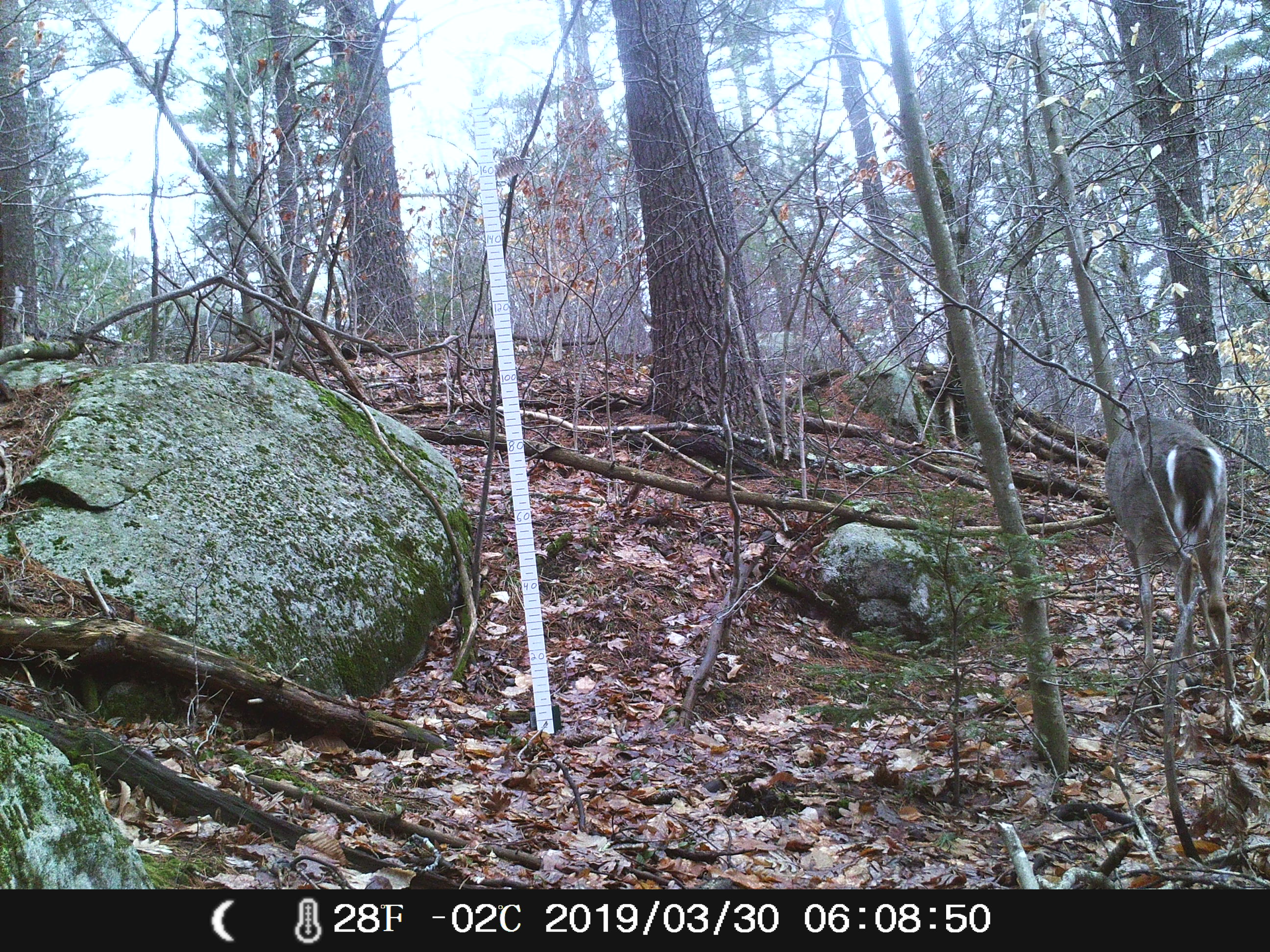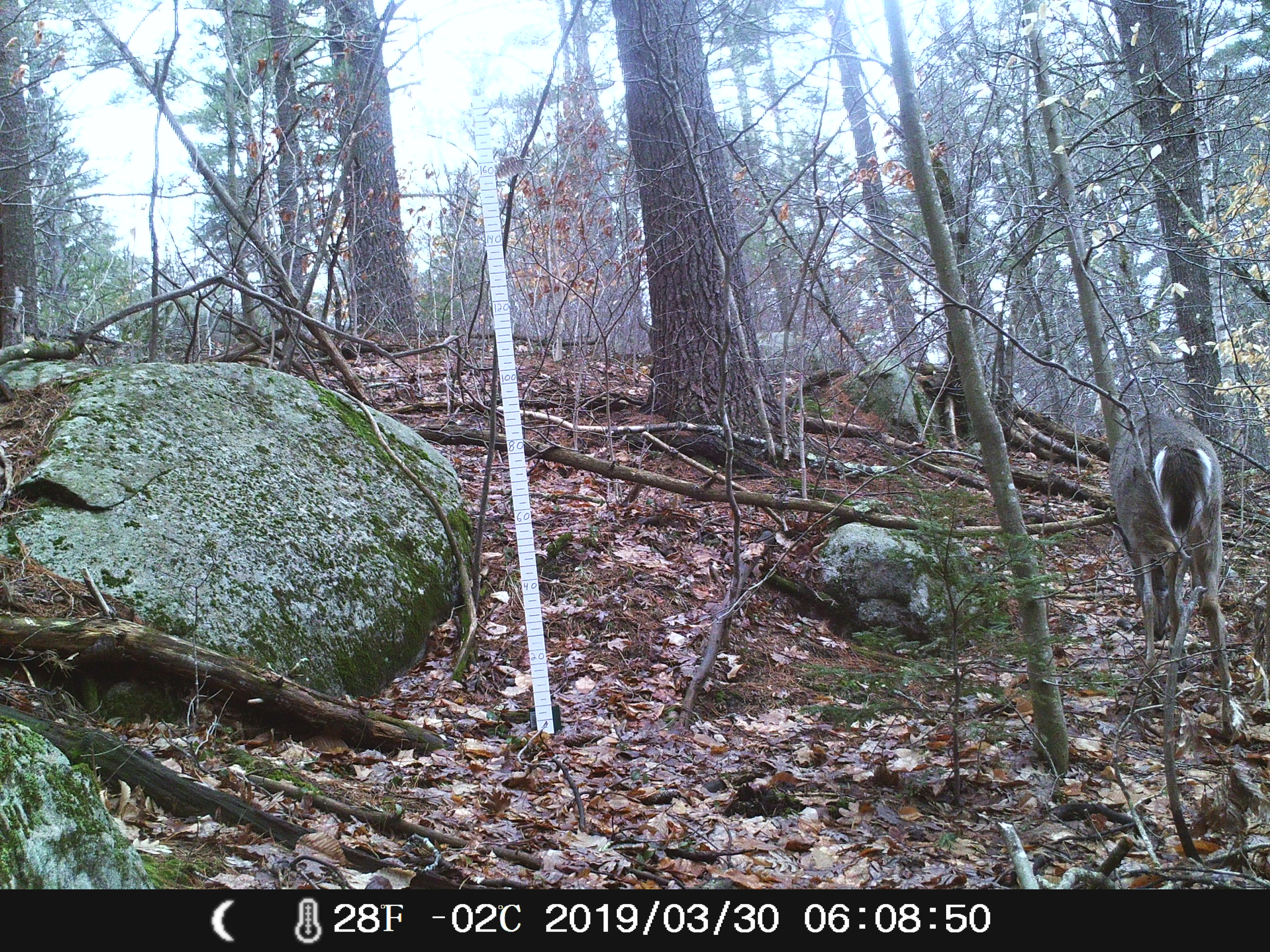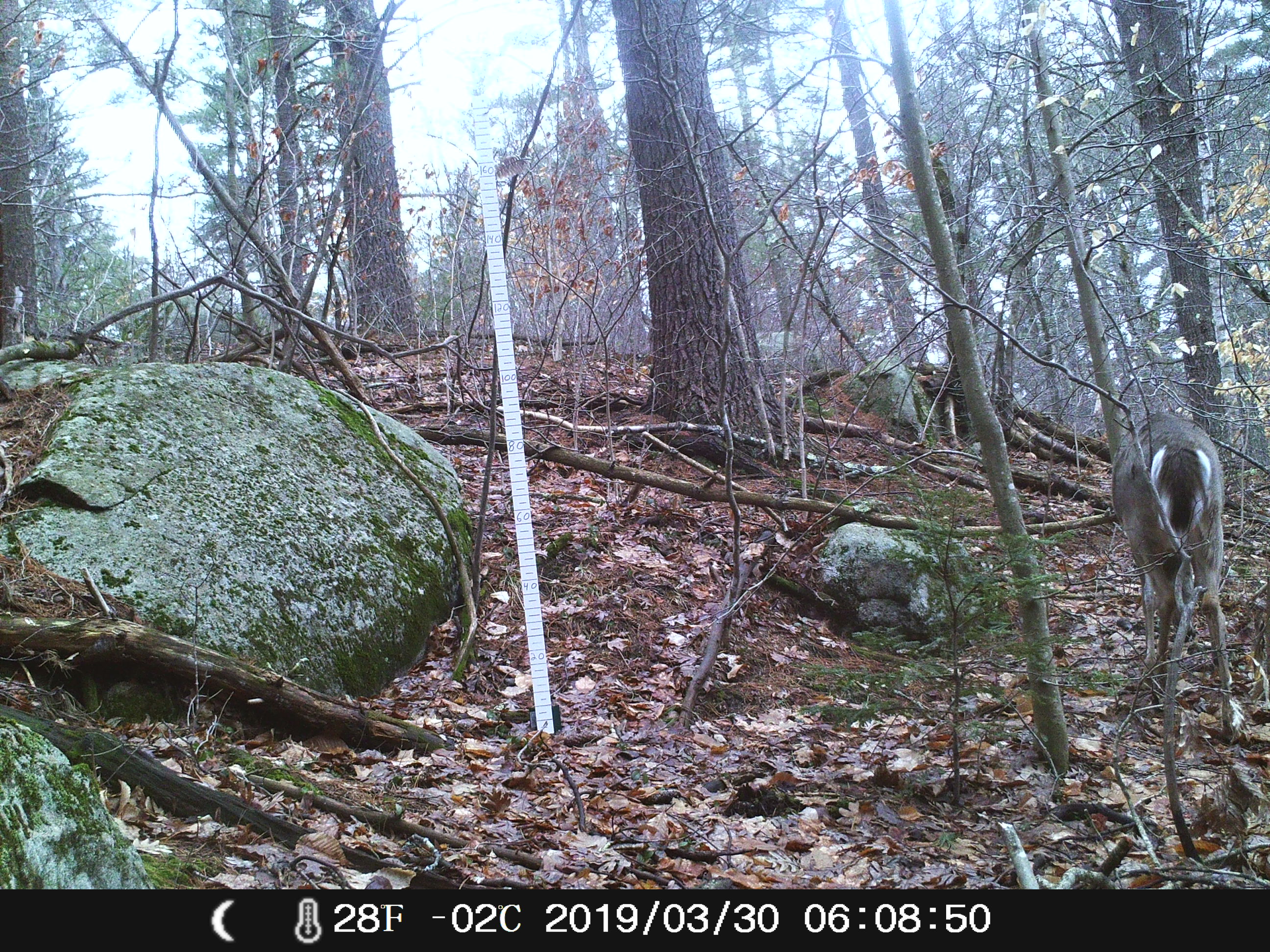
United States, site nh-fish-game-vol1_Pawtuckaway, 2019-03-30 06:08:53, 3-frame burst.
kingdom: Animalia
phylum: Chordata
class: Mammalia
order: Artiodactyla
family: Cervidae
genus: Odocoileus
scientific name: Odocoileus virginianus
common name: white-tailed deer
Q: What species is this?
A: White-tailed deer (Odocoileus virginianus).